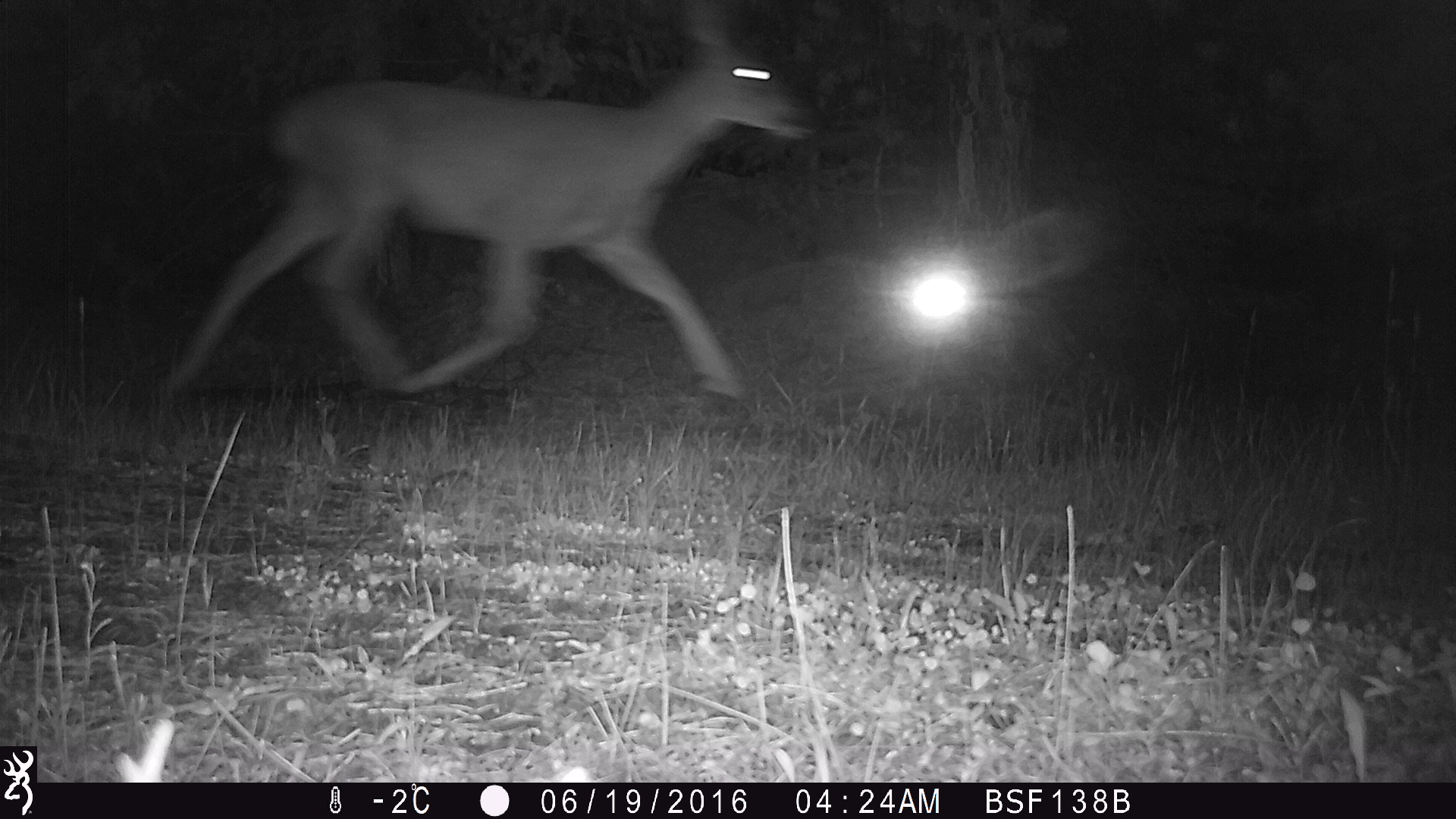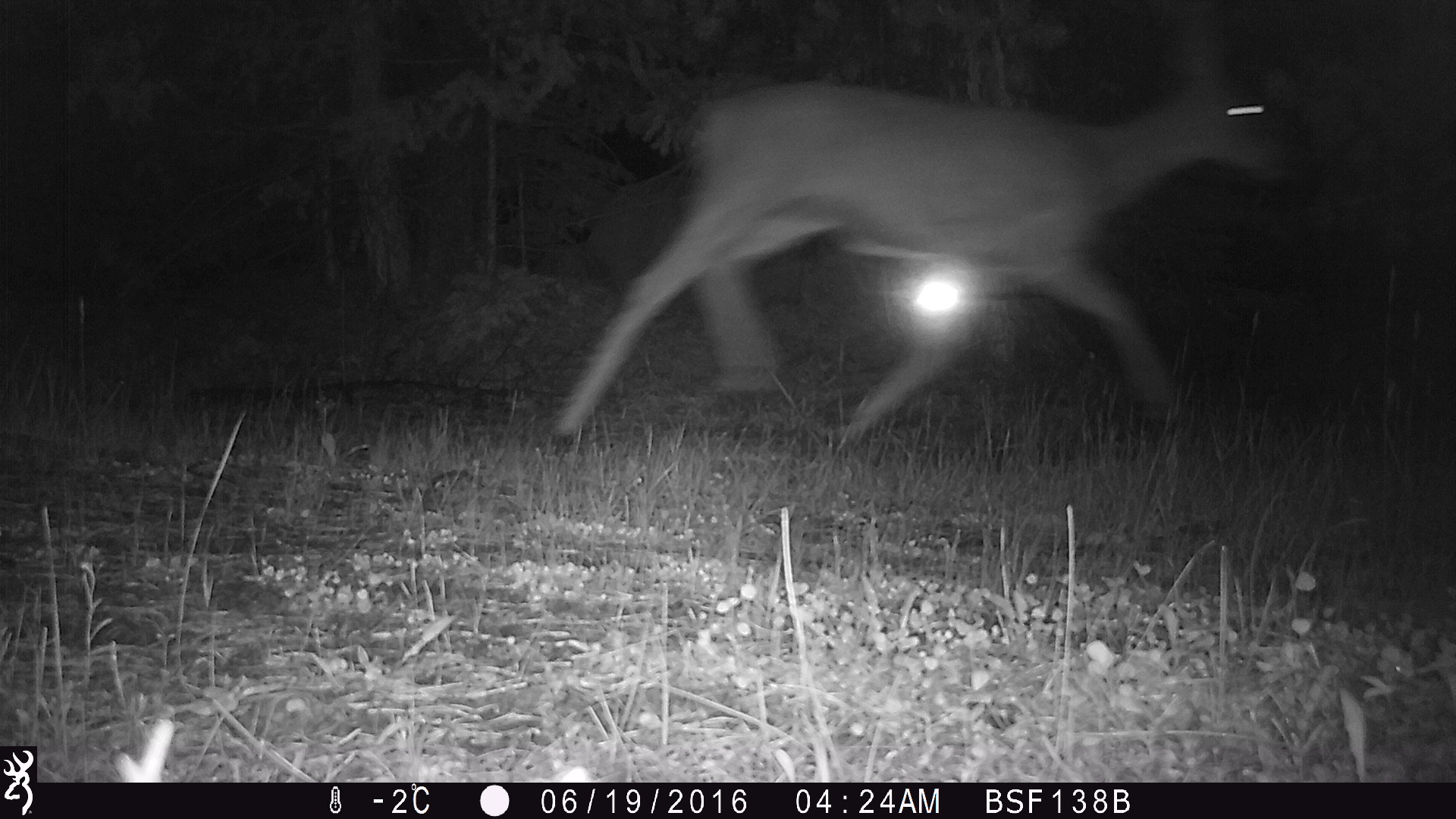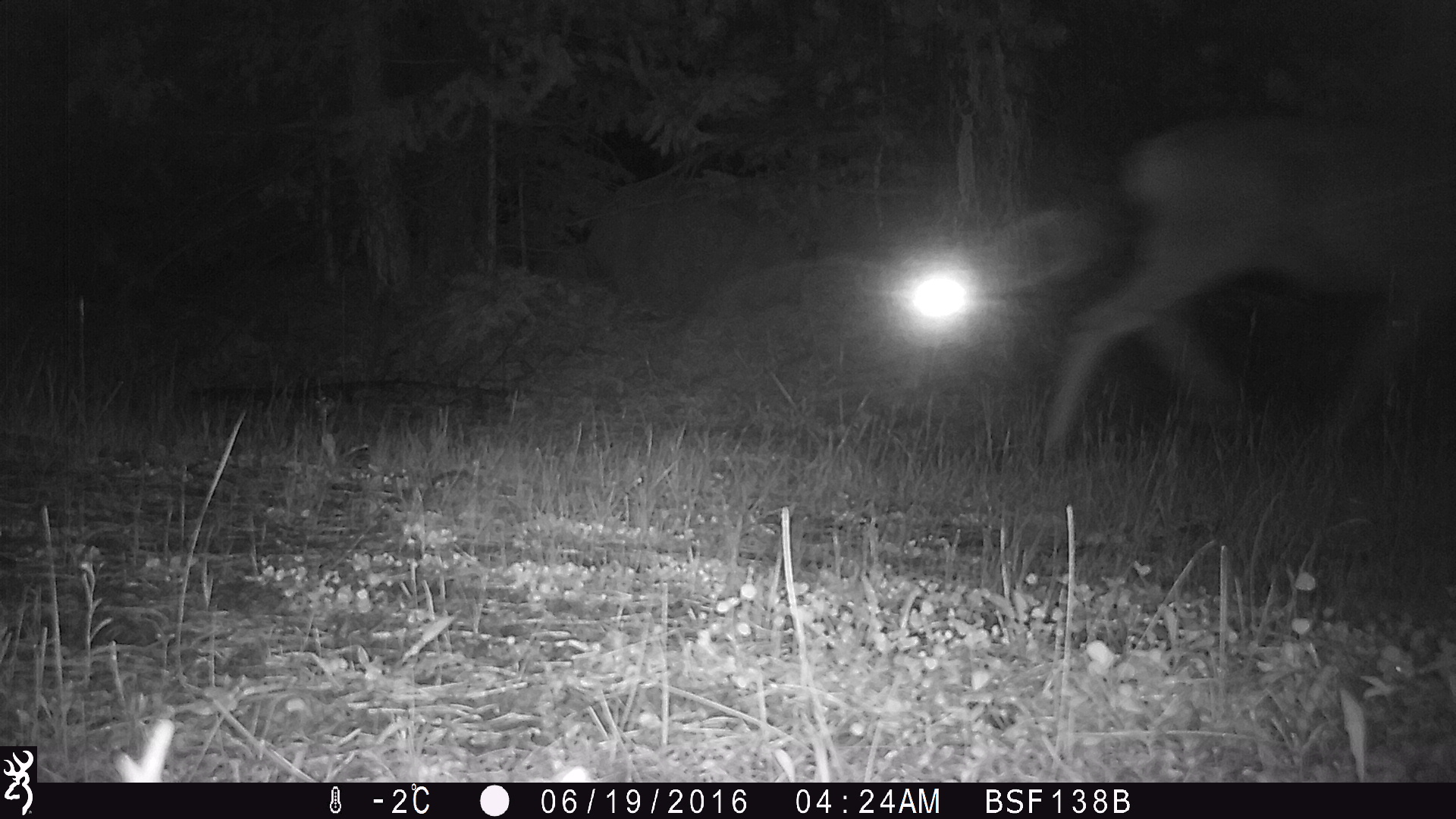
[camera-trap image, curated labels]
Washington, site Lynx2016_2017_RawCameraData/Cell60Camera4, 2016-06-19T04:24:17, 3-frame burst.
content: unidentified animal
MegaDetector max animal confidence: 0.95